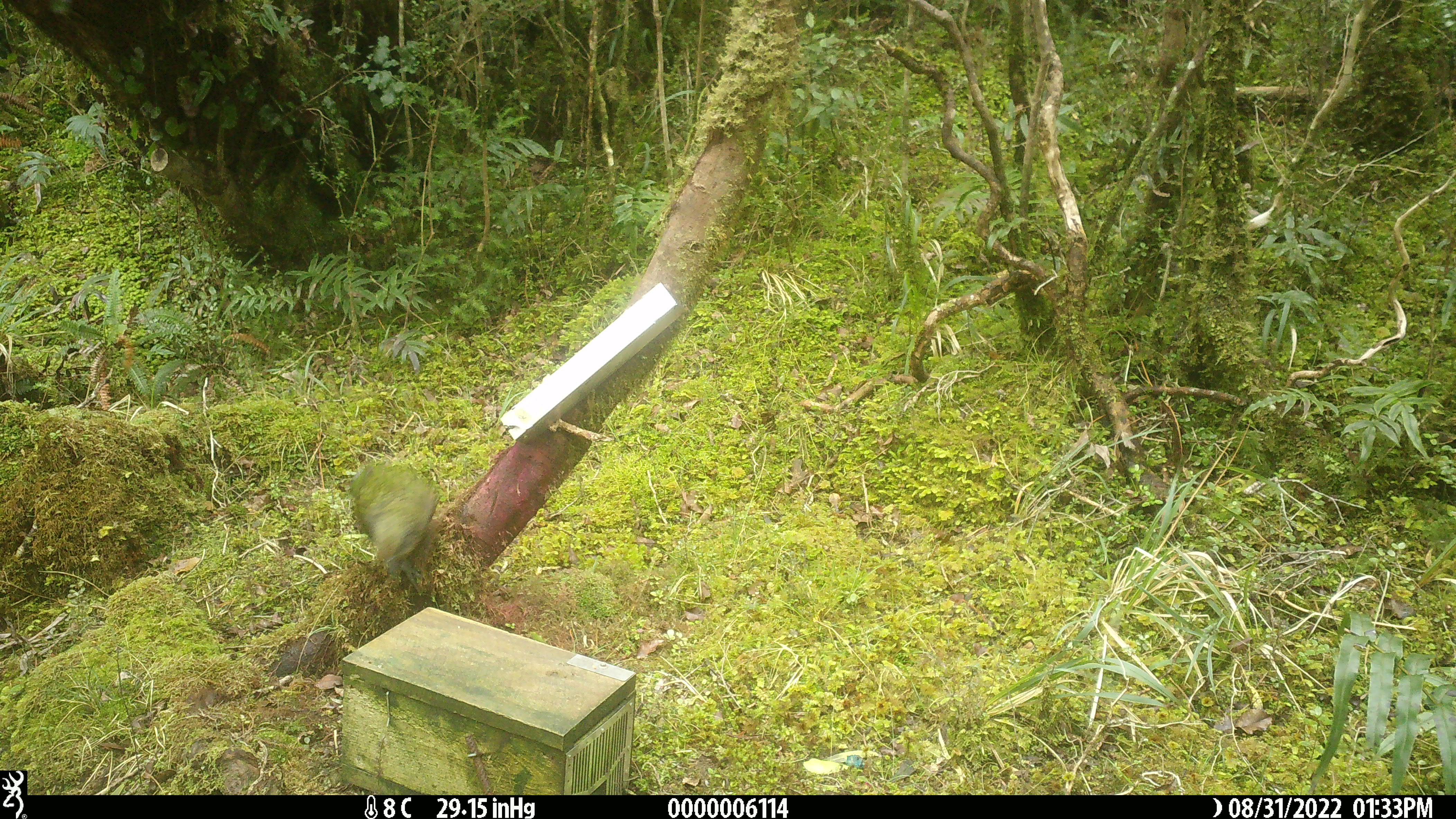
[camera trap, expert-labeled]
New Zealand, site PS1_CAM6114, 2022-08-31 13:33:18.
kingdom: Animalia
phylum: Chordata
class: Aves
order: Psittaciformes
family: Strigopidae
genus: Nestor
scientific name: Nestor notabilis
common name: kea